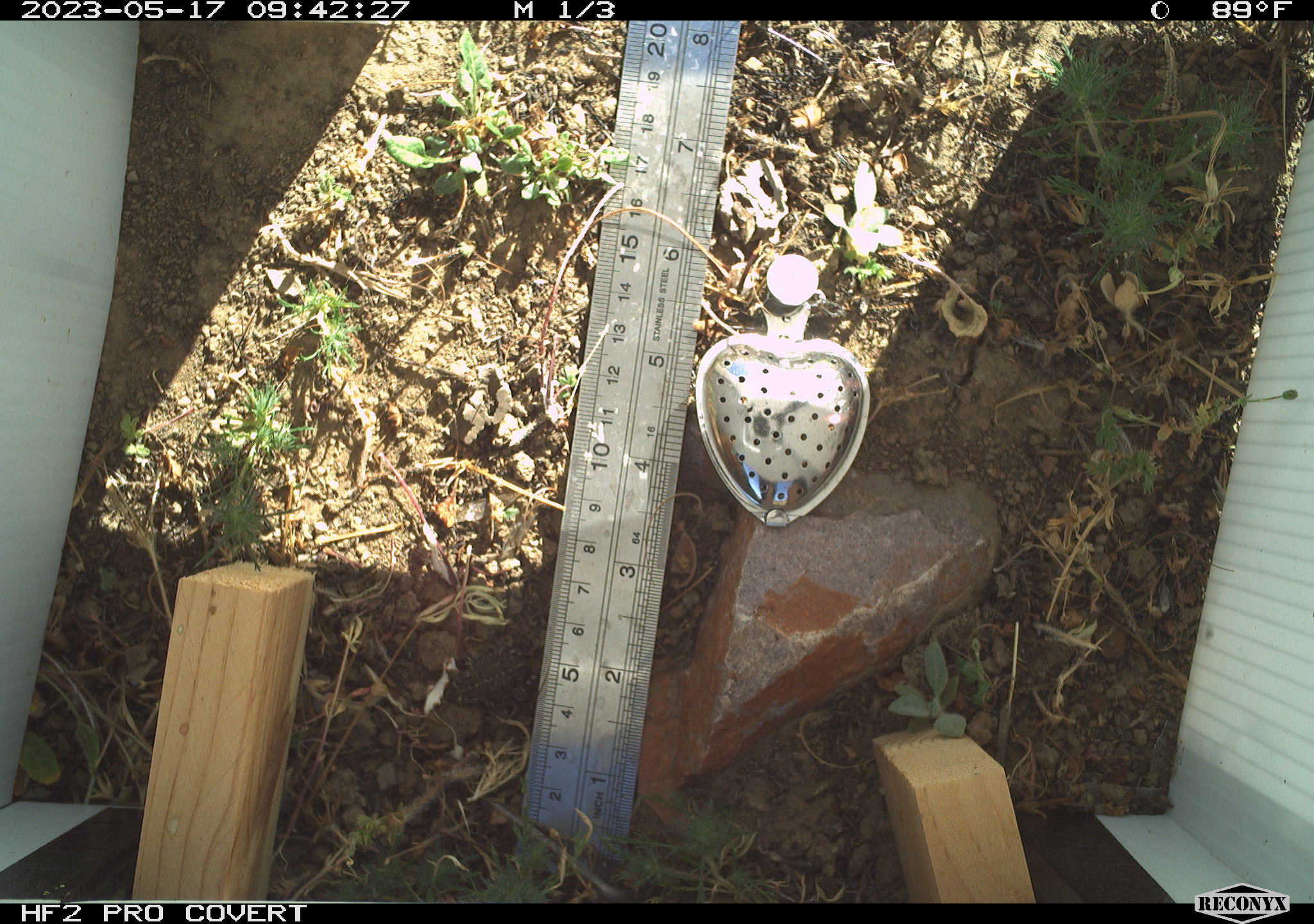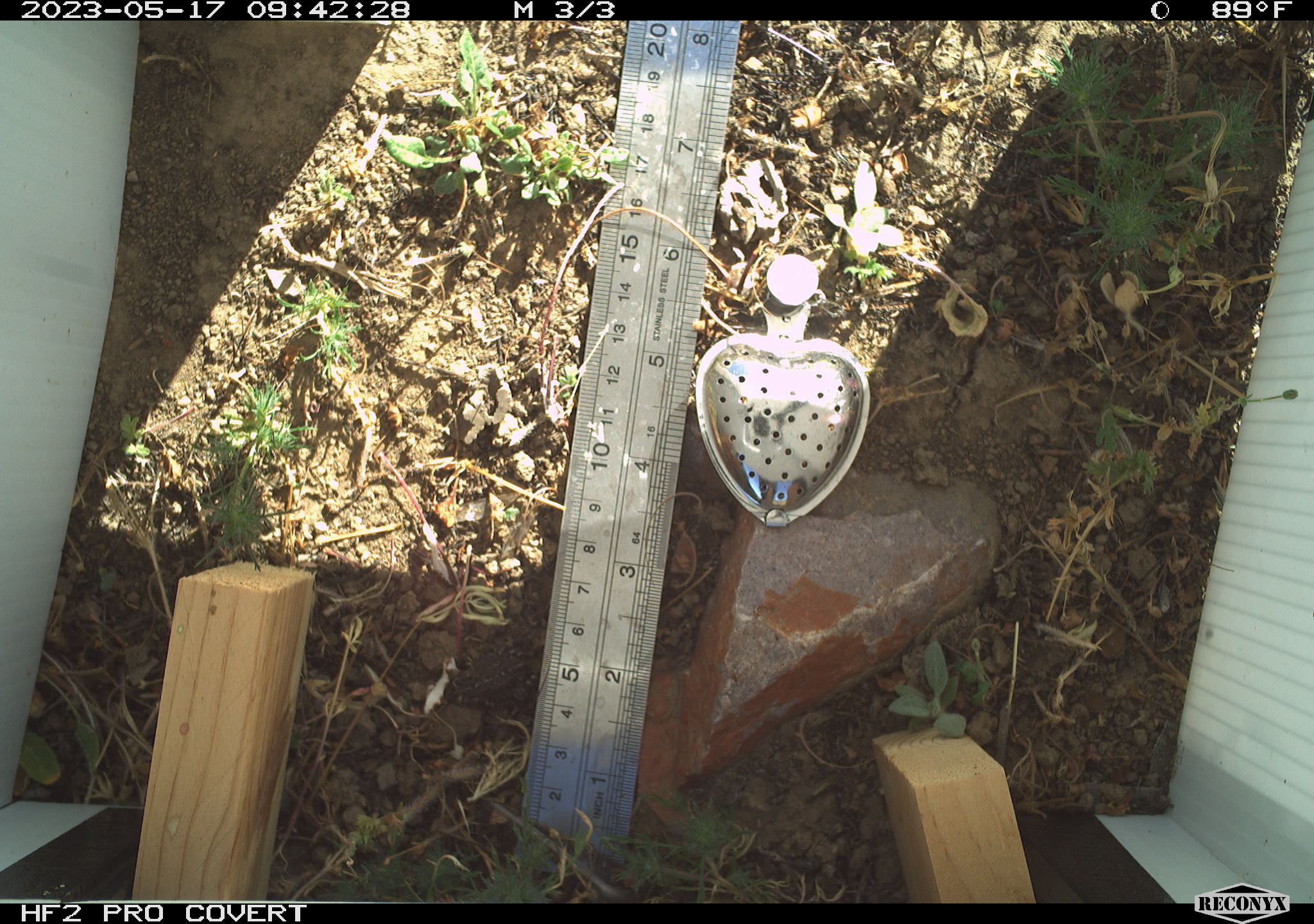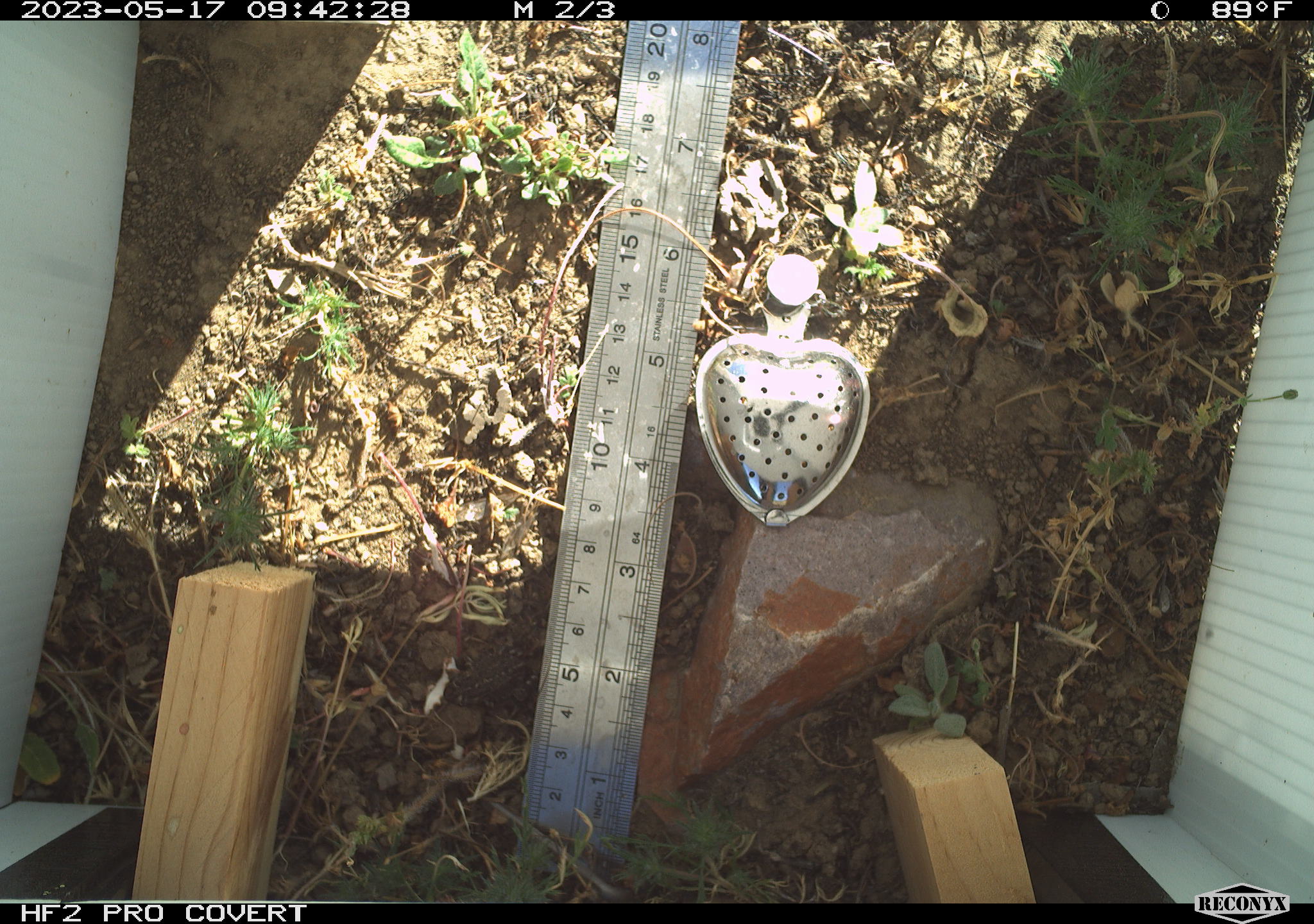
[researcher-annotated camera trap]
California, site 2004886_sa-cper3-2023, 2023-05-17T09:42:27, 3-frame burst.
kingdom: Animalia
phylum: Chordata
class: Amphibia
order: Anura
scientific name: Anura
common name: frogs